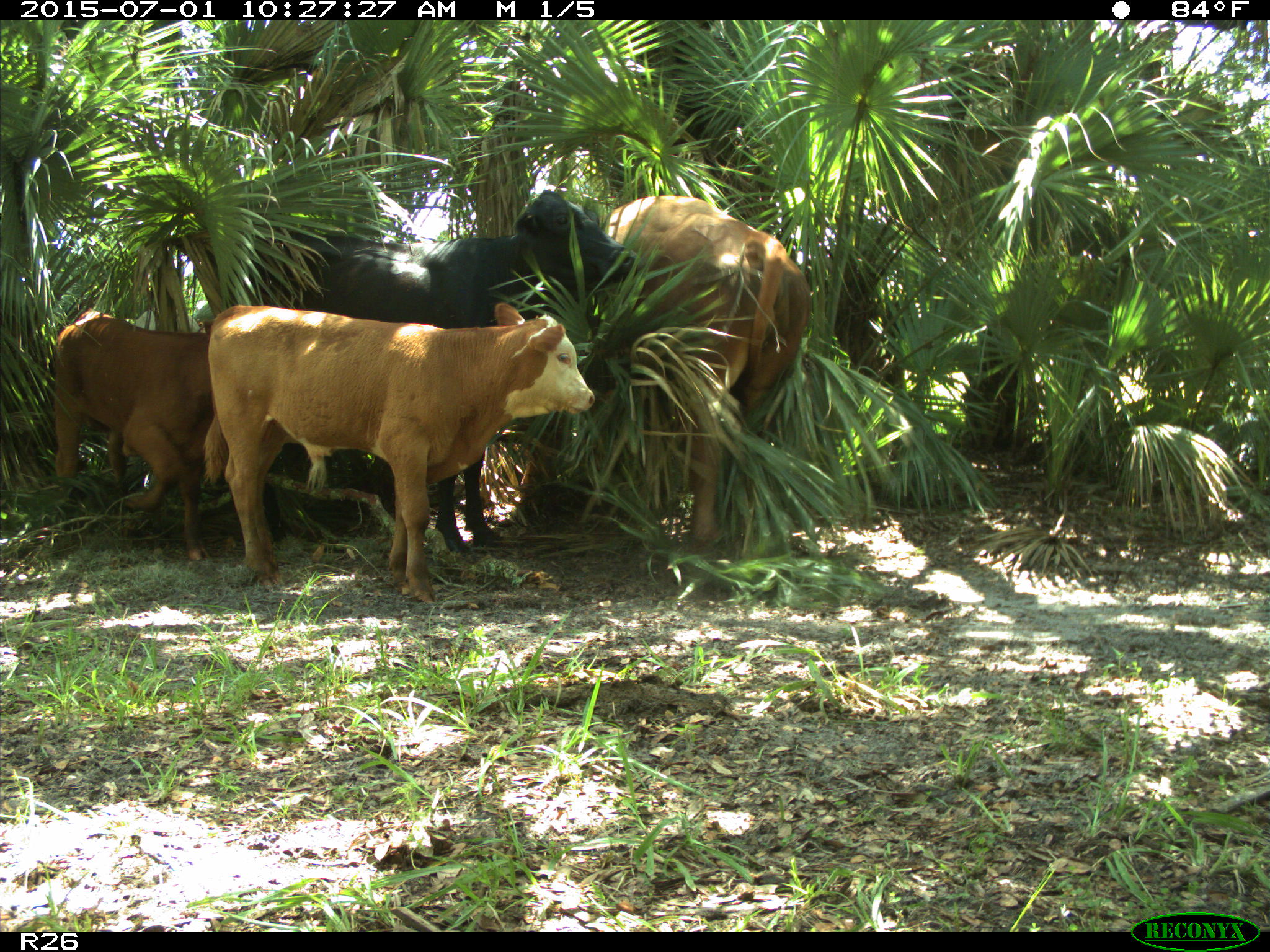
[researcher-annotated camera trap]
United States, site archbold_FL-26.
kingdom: Animalia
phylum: Chordata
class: Mammalia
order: Artiodactyla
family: Bovidae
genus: Bos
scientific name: Bos taurus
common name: domestic cow